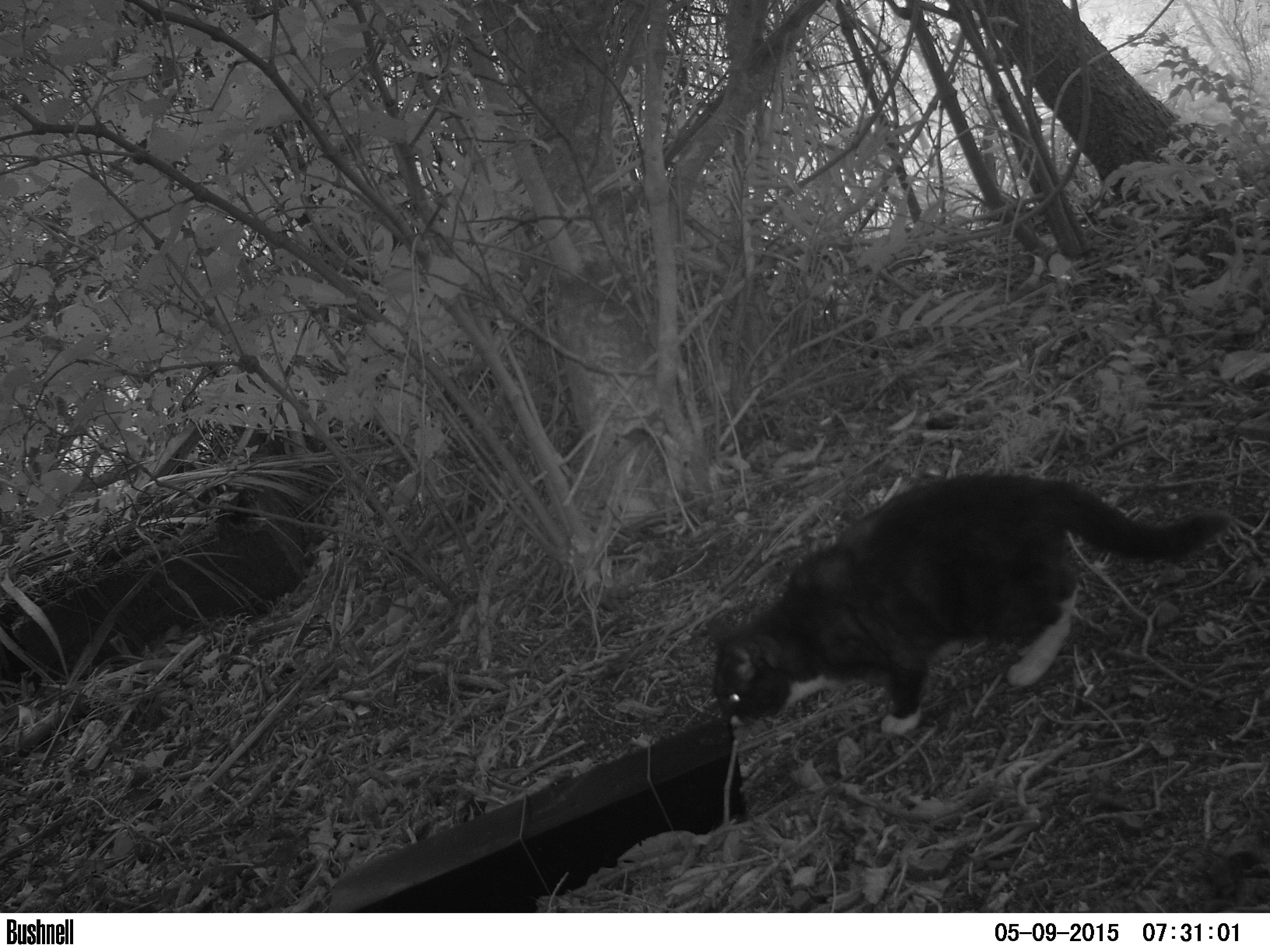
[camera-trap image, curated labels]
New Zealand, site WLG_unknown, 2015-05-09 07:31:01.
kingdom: Animalia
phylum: Chordata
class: Mammalia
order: Carnivora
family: Felidae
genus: Felis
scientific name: Felis catus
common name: domestic cat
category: cat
Cat (domestic cat) (Felis catus).